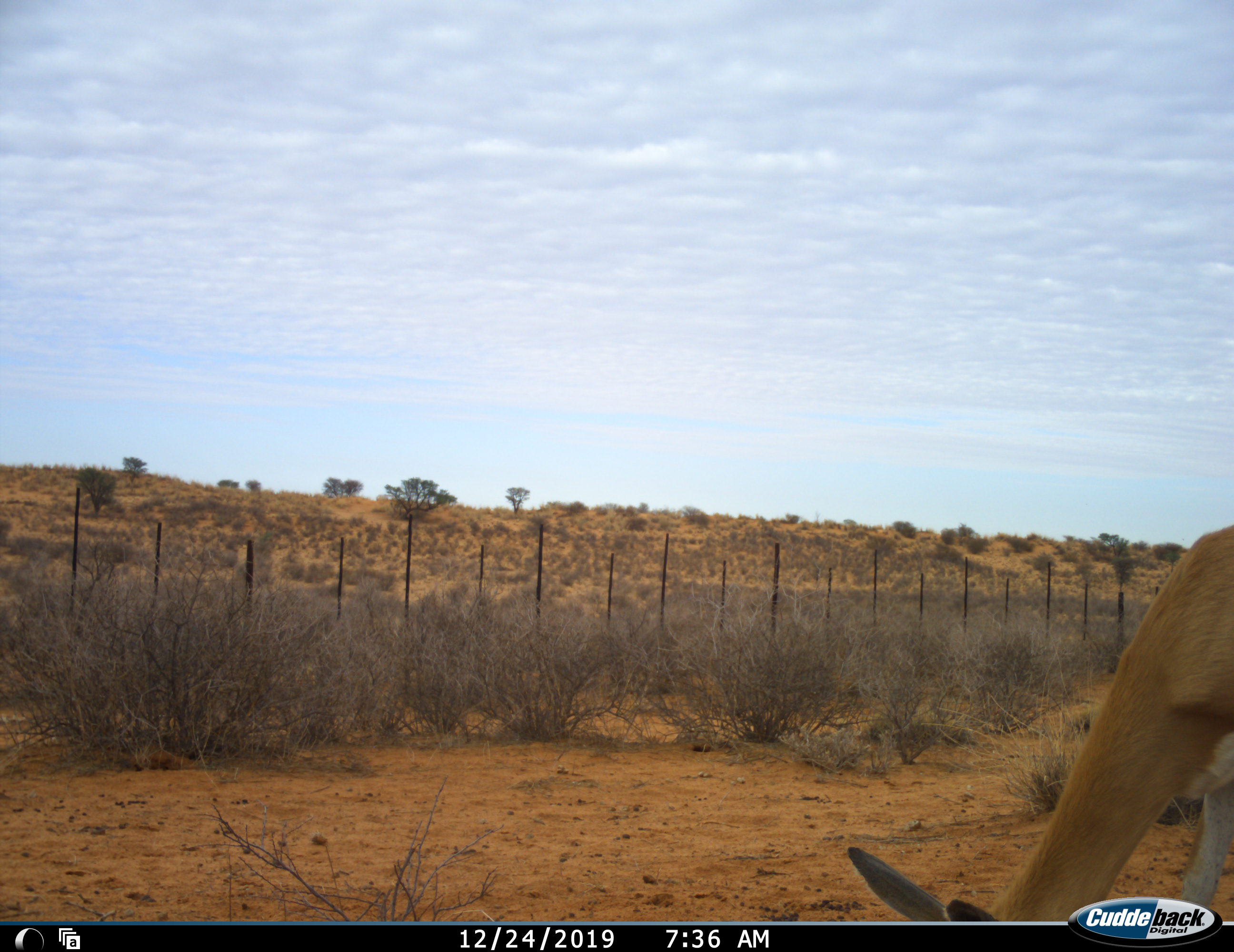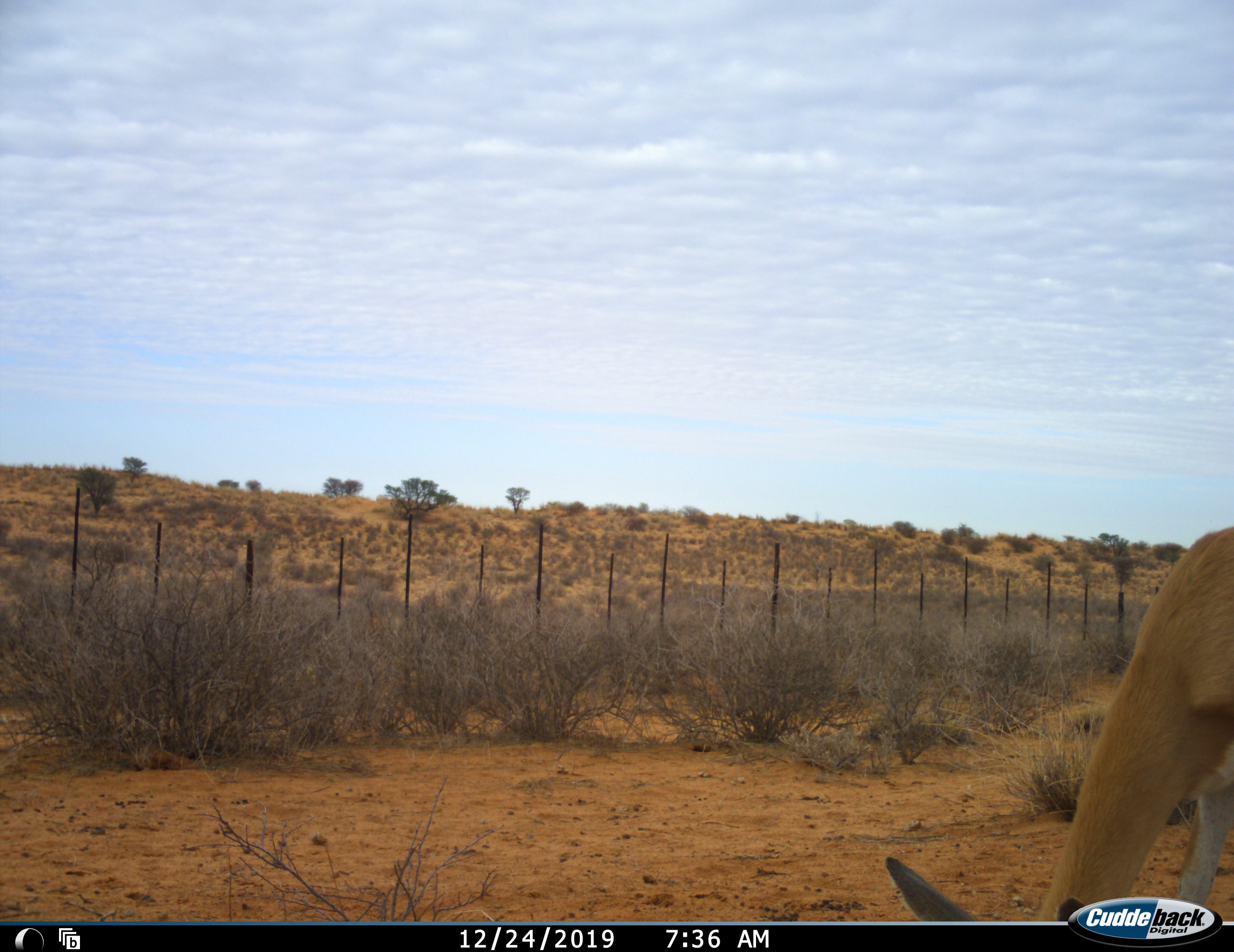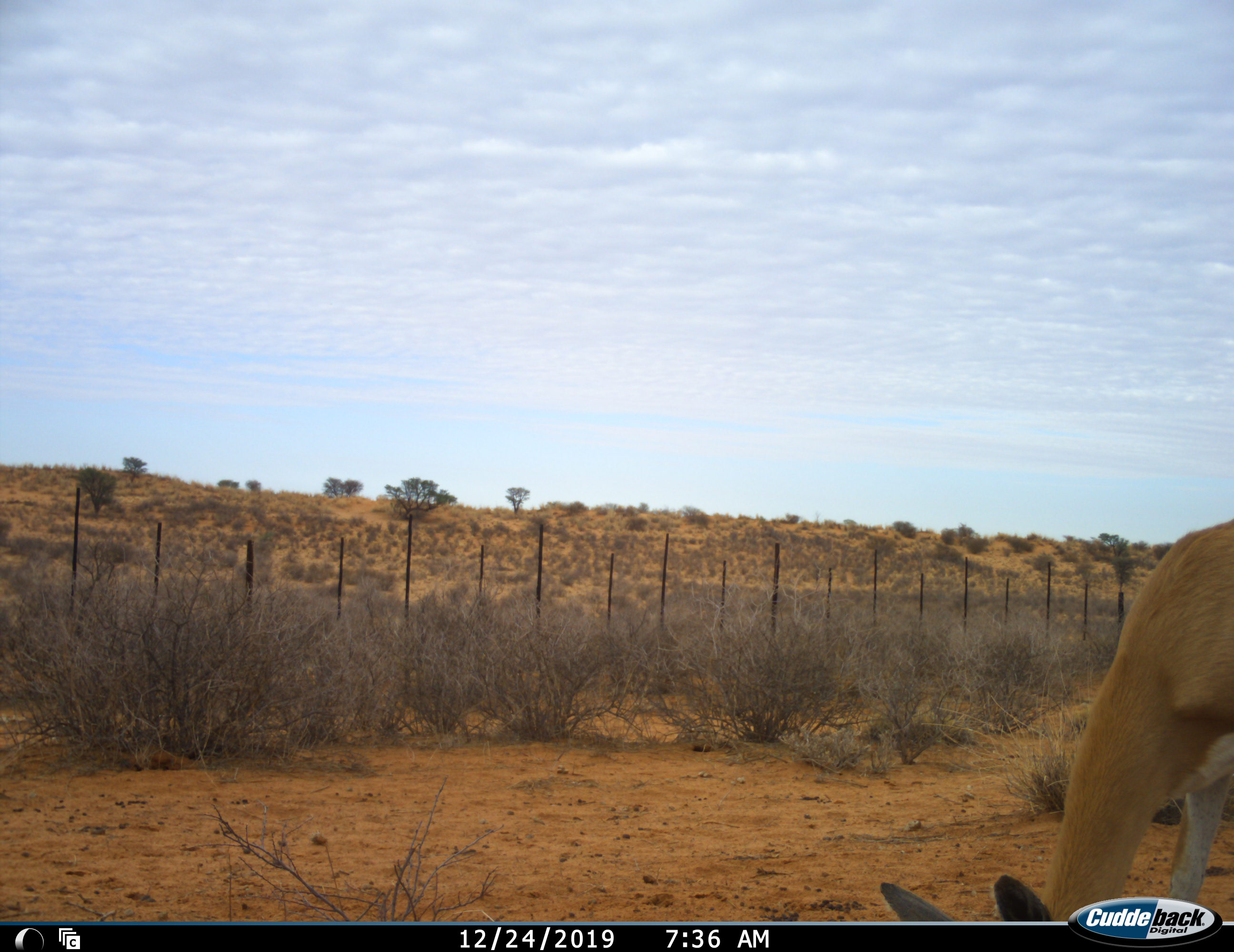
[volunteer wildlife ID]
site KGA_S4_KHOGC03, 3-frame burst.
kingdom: Animalia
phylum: Chordata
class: Mammalia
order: Artiodactyla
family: Bovidae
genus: Antidorcas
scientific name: Antidorcas marsupialis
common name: springbok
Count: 1.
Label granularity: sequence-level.